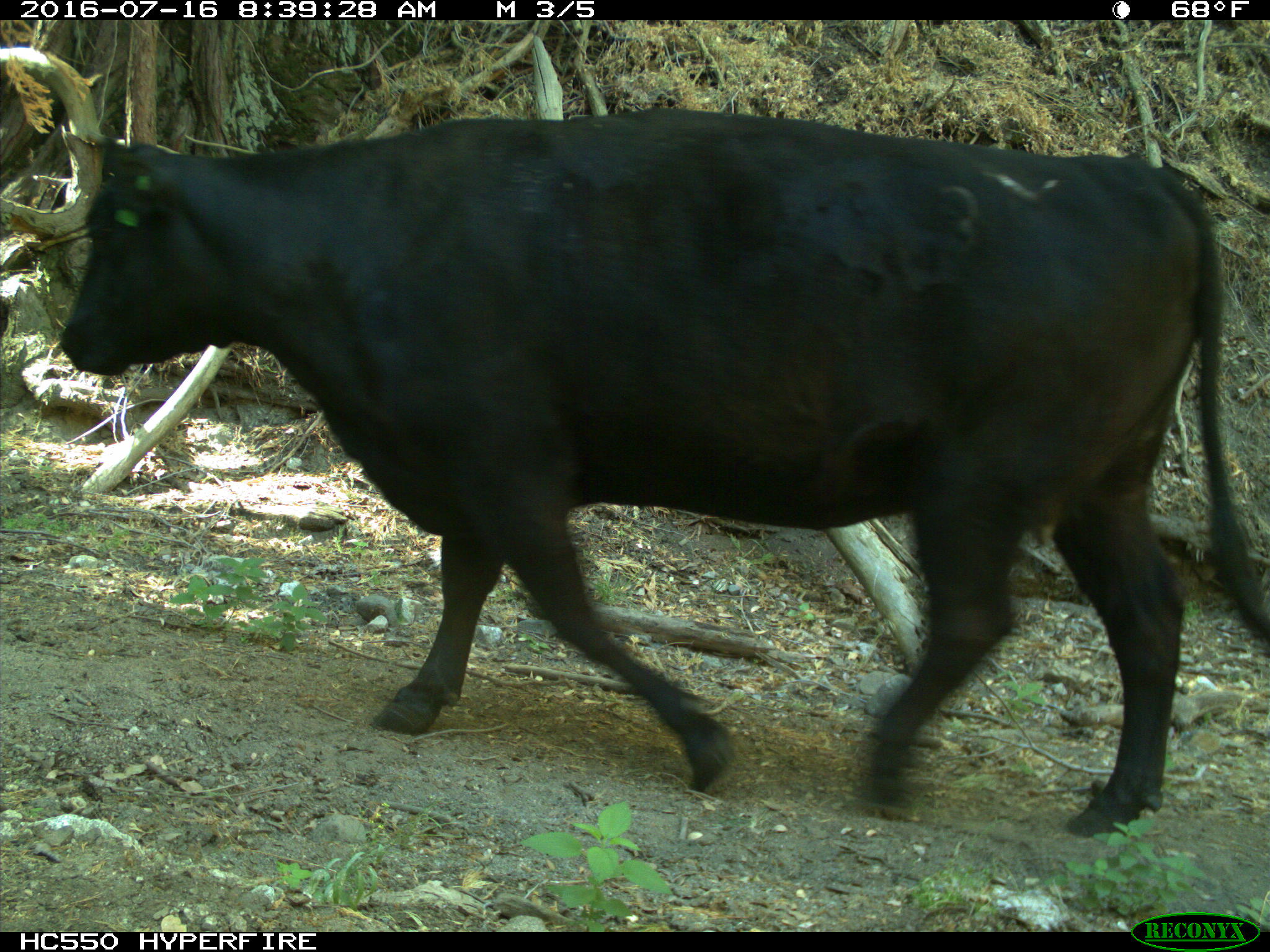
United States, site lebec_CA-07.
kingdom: Animalia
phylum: Chordata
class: Mammalia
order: Artiodactyla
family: Bovidae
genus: Bos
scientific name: Bos taurus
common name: domestic cow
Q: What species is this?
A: Bos taurus (domestic cow).